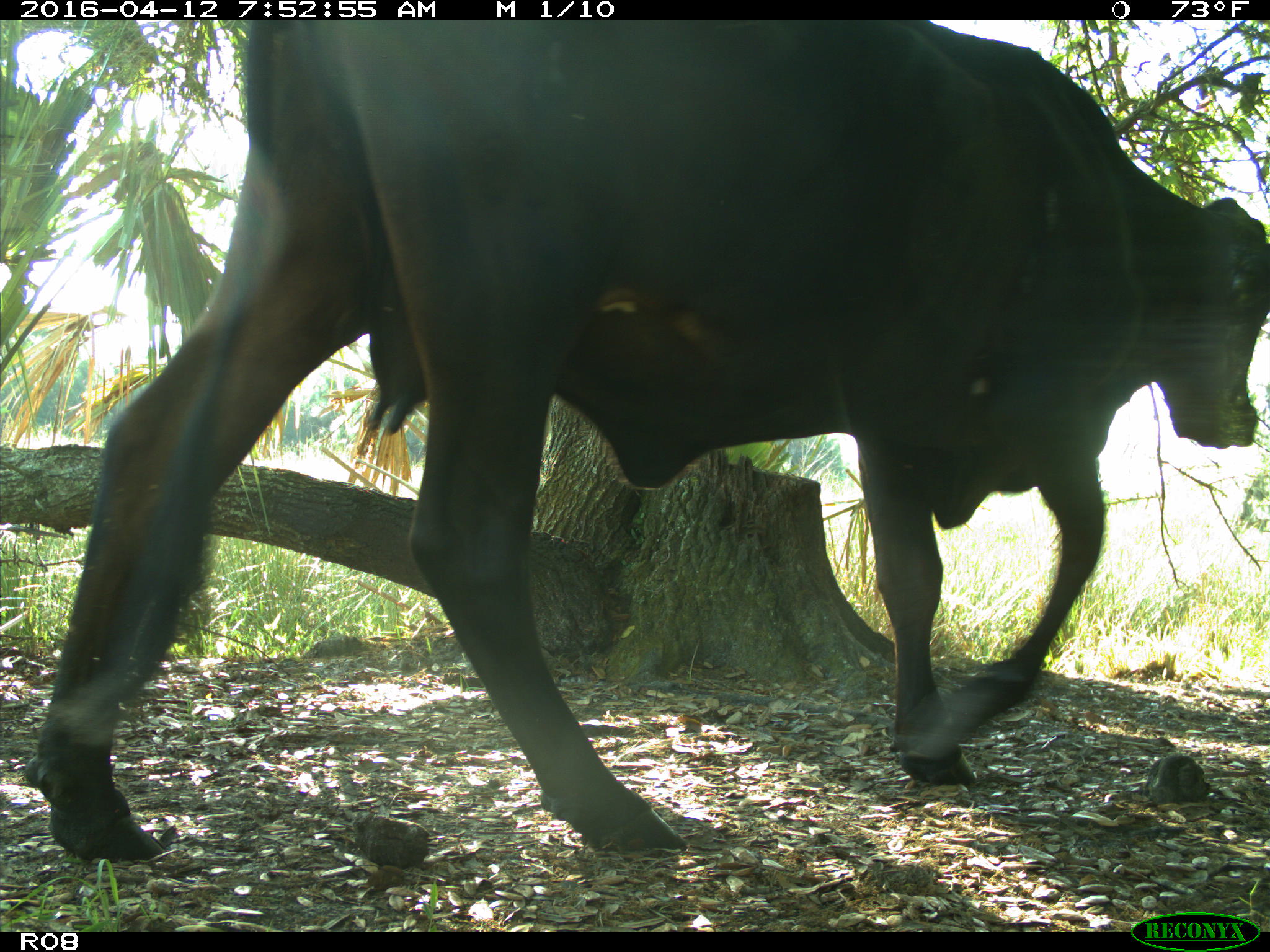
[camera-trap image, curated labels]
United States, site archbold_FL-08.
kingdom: Animalia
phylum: Chordata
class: Mammalia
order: Artiodactyla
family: Bovidae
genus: Bos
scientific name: Bos taurus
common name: domestic cow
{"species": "Bos taurus (domestic cow)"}